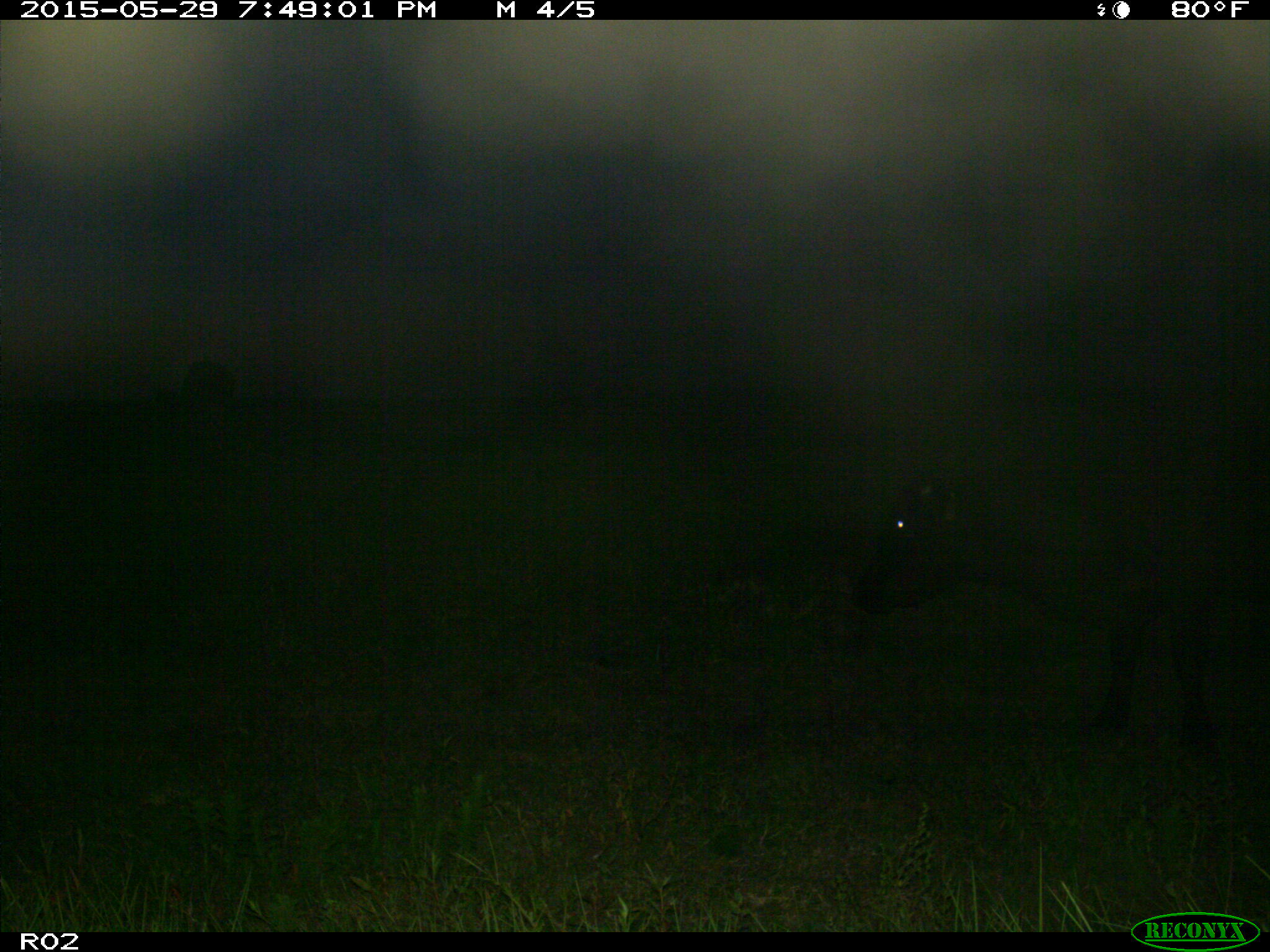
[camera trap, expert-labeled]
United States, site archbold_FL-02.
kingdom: Animalia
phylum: Chordata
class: Mammalia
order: Artiodactyla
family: Bovidae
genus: Bos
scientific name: Bos taurus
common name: domestic cow